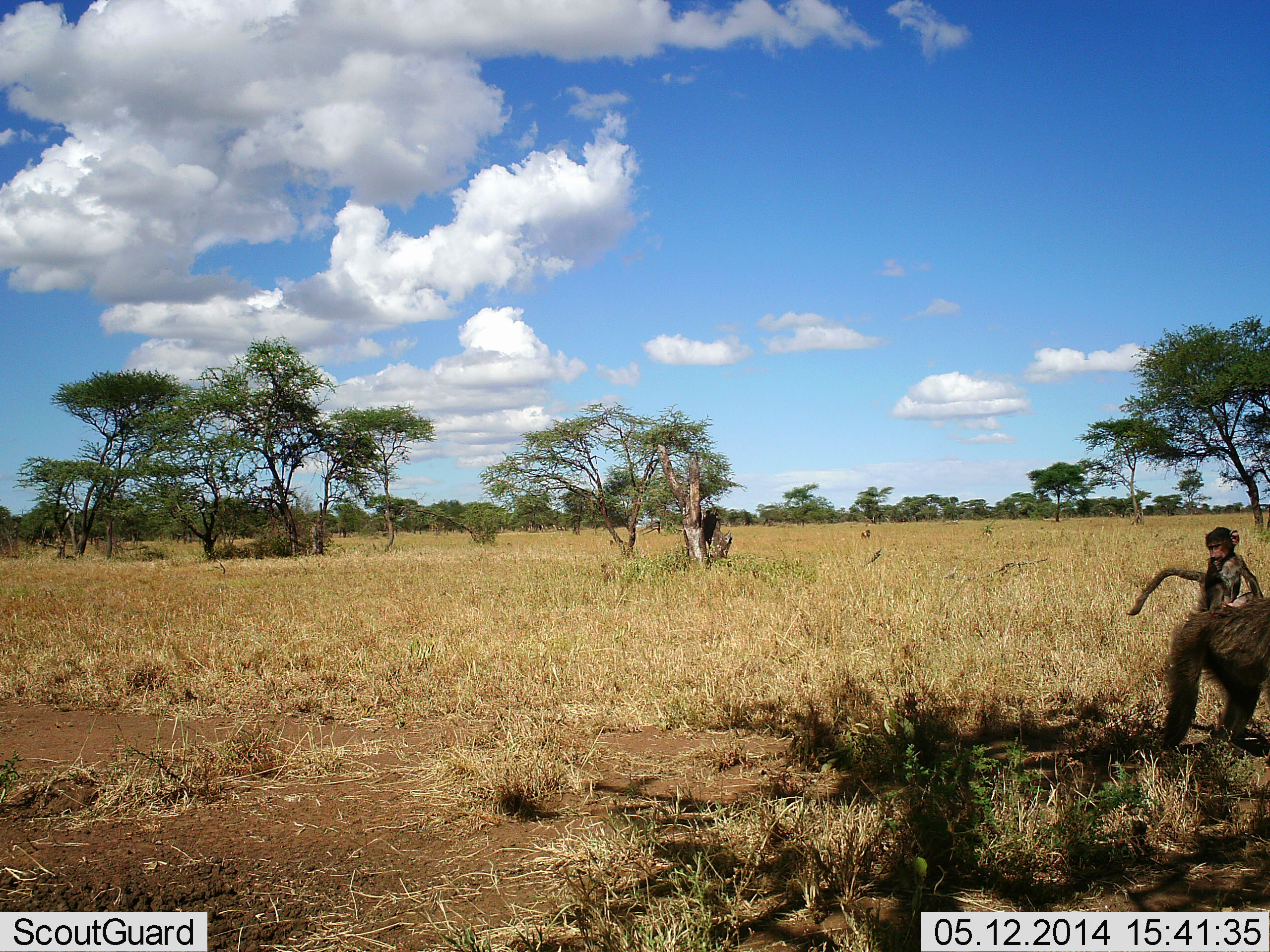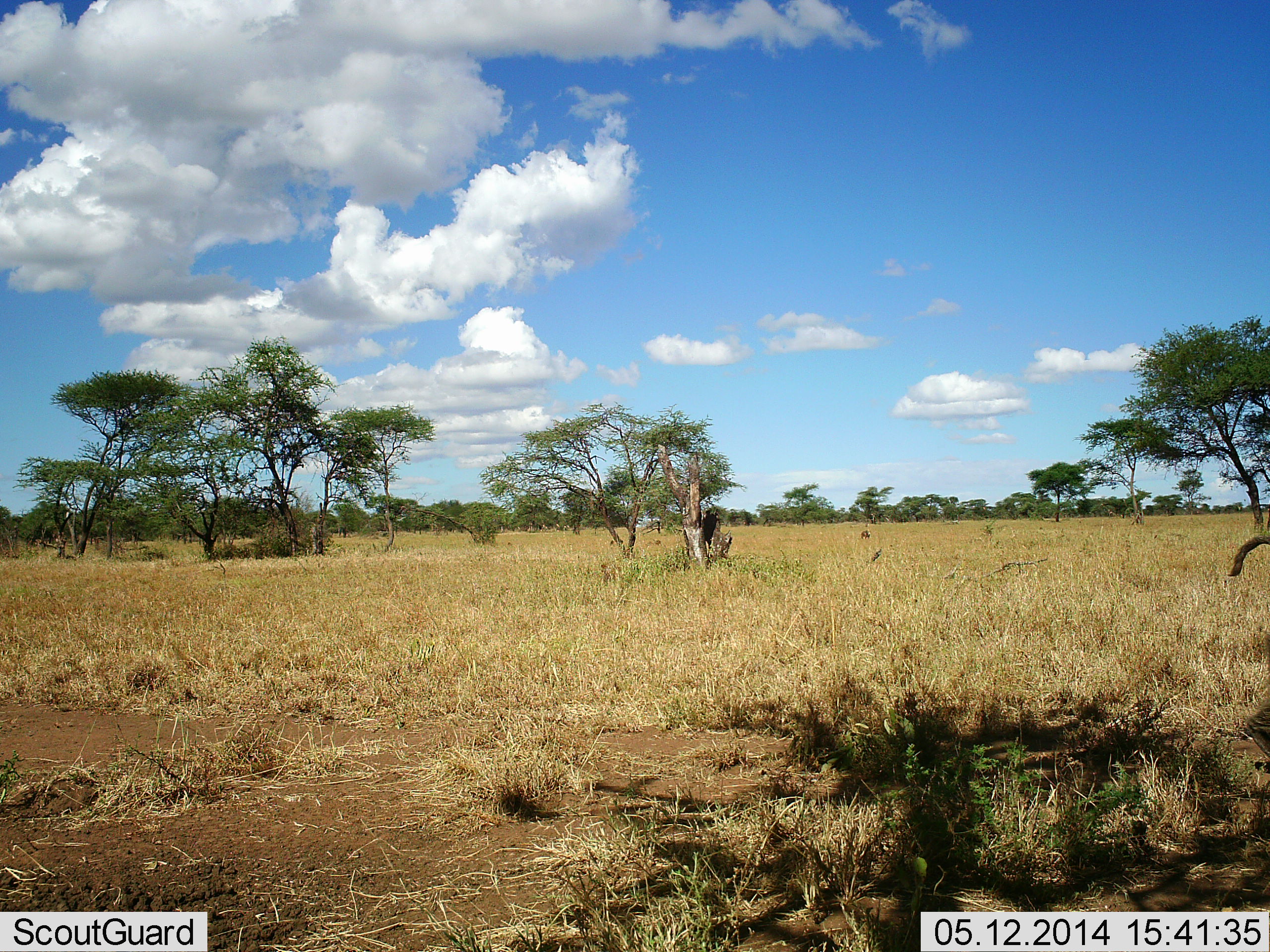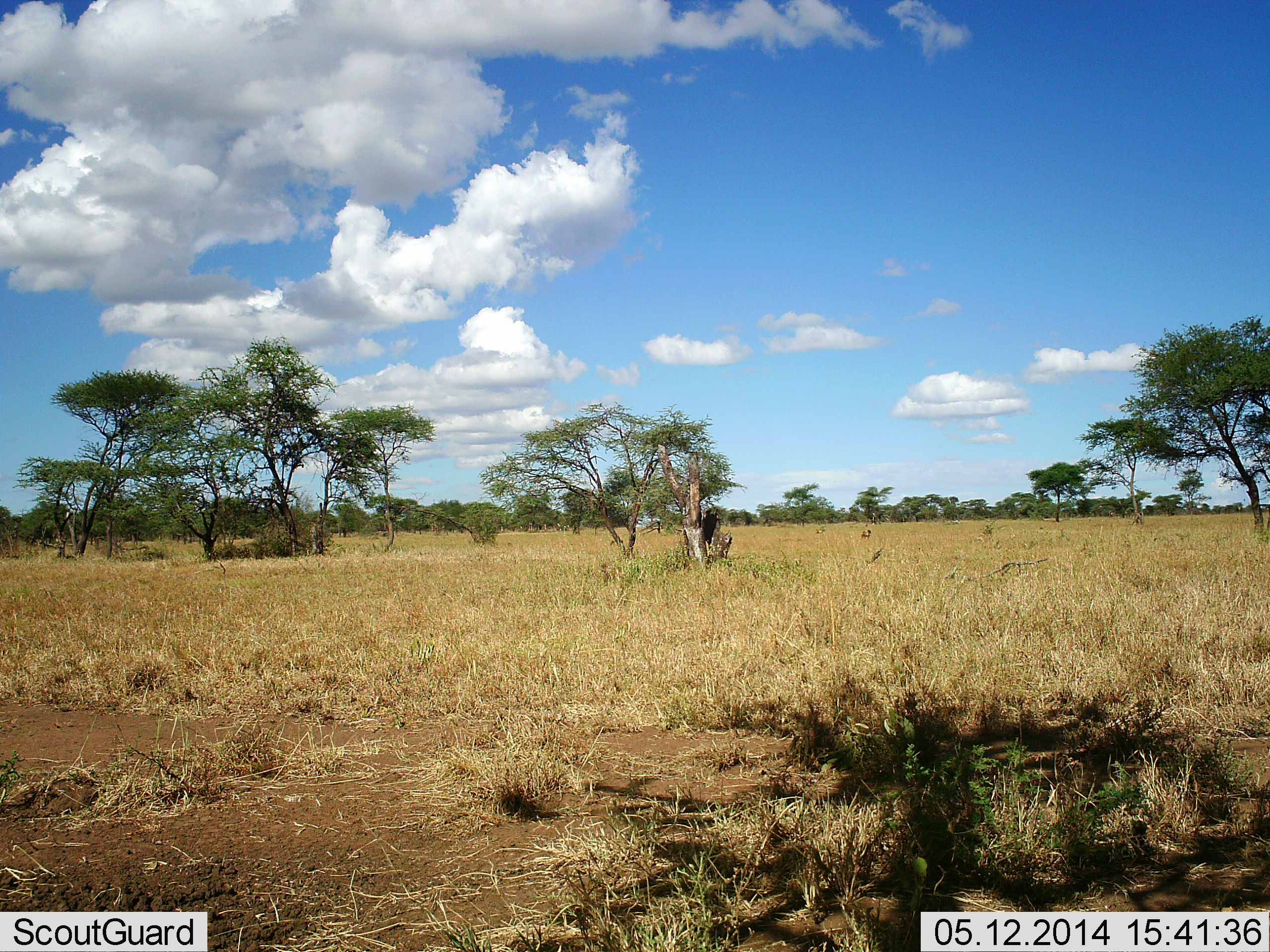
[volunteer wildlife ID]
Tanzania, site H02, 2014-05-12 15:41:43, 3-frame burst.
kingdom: Animalia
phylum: Chordata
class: Mammalia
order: Primates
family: Cercopithecidae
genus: Papio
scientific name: Papio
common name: baboon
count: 2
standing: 10%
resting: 0%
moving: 100%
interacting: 20%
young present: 90%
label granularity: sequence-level